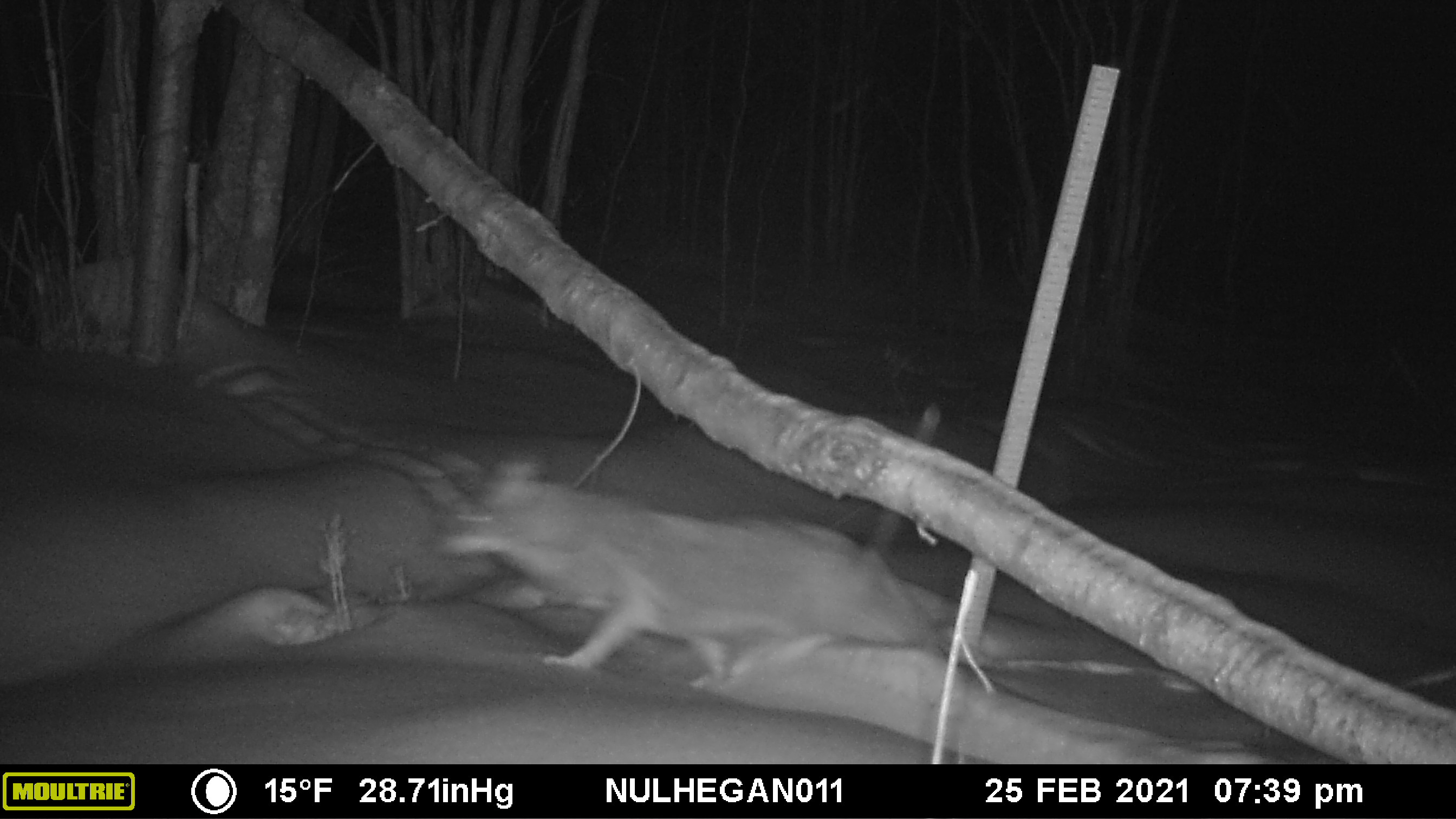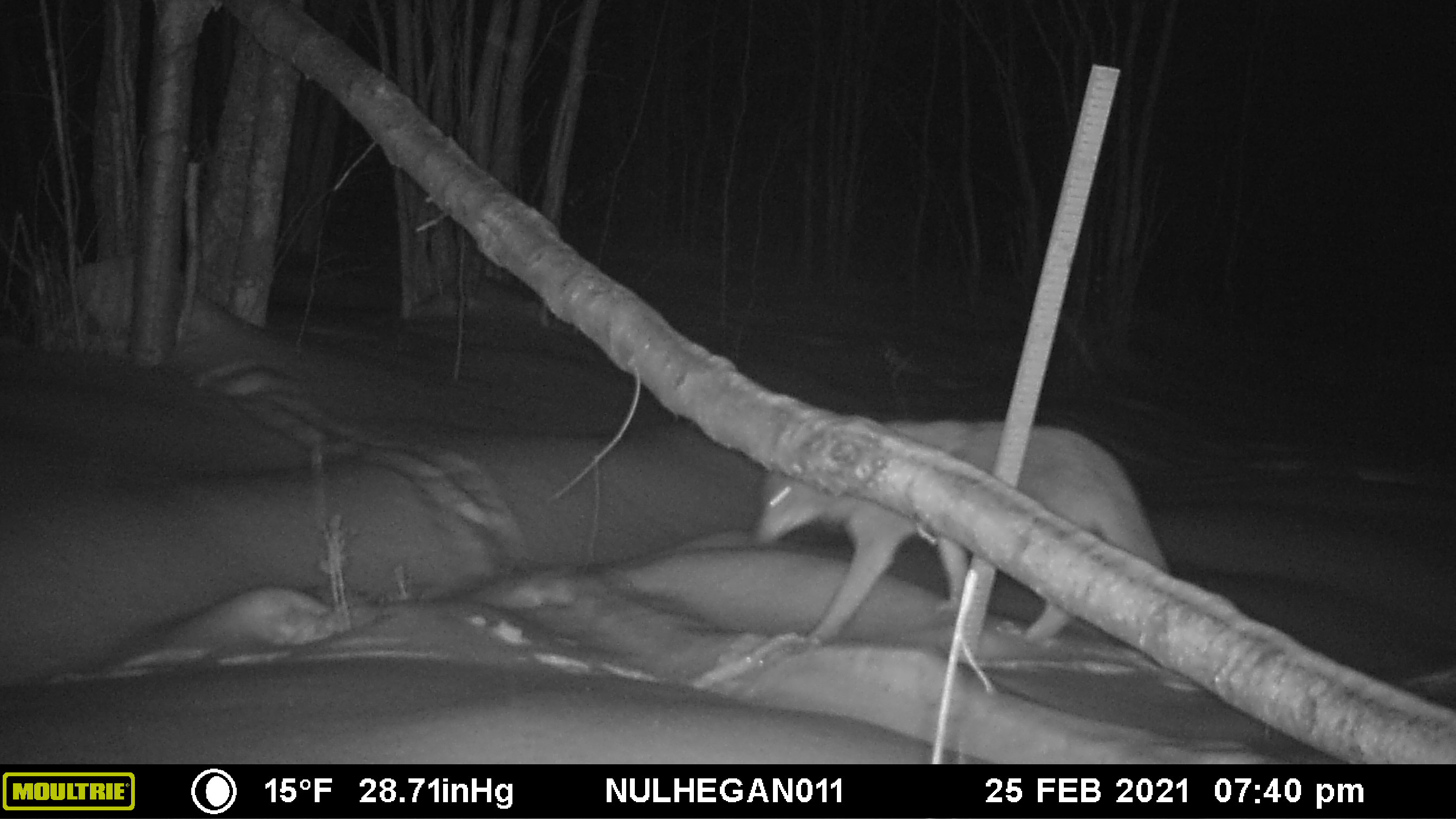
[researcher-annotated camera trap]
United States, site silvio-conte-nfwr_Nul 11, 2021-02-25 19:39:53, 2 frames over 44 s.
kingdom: Animalia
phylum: Chordata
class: Mammalia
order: Carnivora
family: Canidae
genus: Canis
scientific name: Canis latrans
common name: coyote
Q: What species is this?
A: Coyote (Canis latrans).